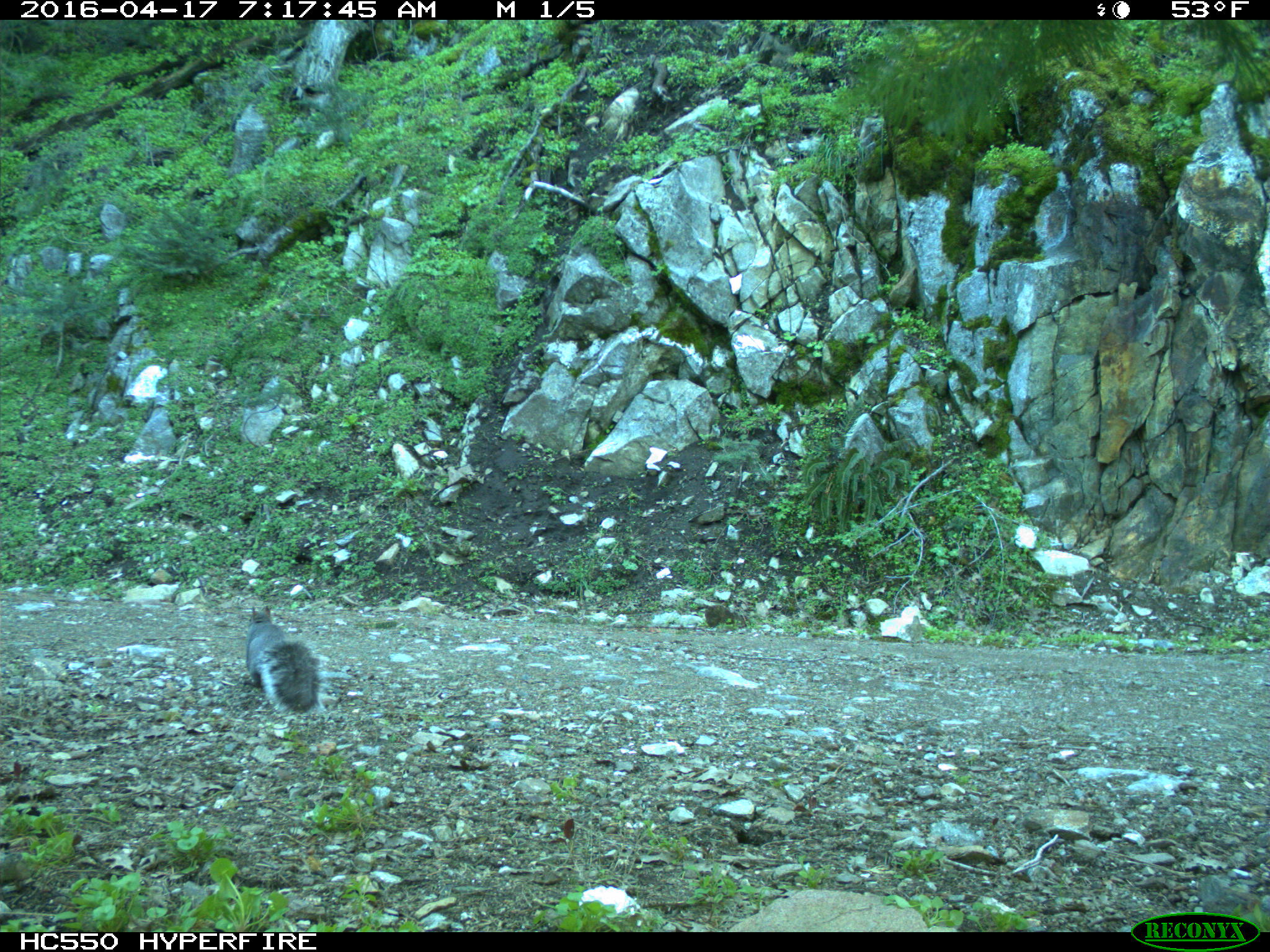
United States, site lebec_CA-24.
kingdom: Animalia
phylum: Chordata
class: Mammalia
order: Rodentia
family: Sciuridae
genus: Sciurus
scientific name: Sciurus carolinensis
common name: eastern gray squirrel